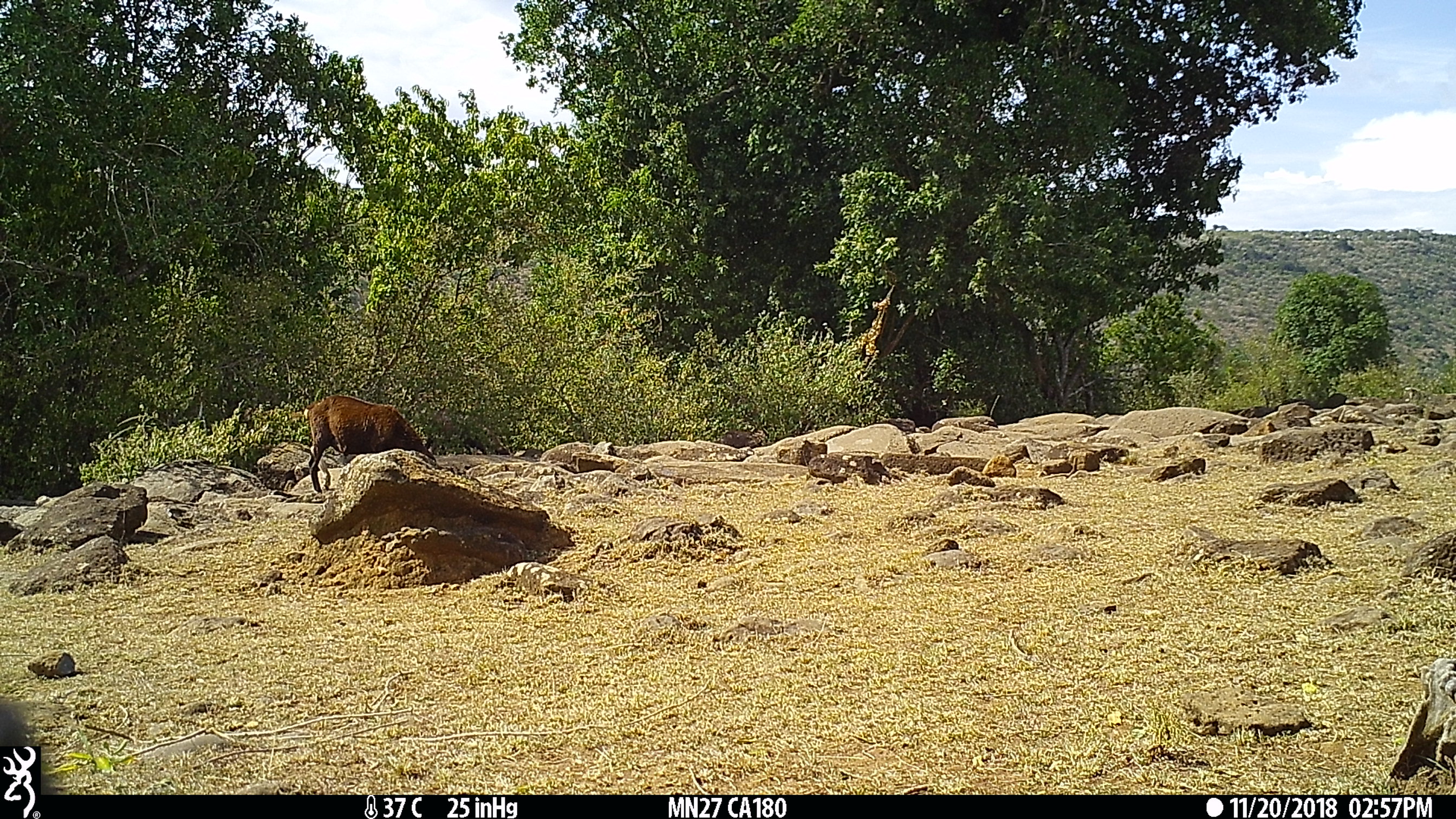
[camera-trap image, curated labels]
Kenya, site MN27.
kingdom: Animalia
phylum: Chordata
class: Mammalia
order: Artiodactyla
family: Bovidae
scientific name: Bovidae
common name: sheep or goat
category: shoat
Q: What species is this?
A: Shoat (sheep or goat) (Bovidae).